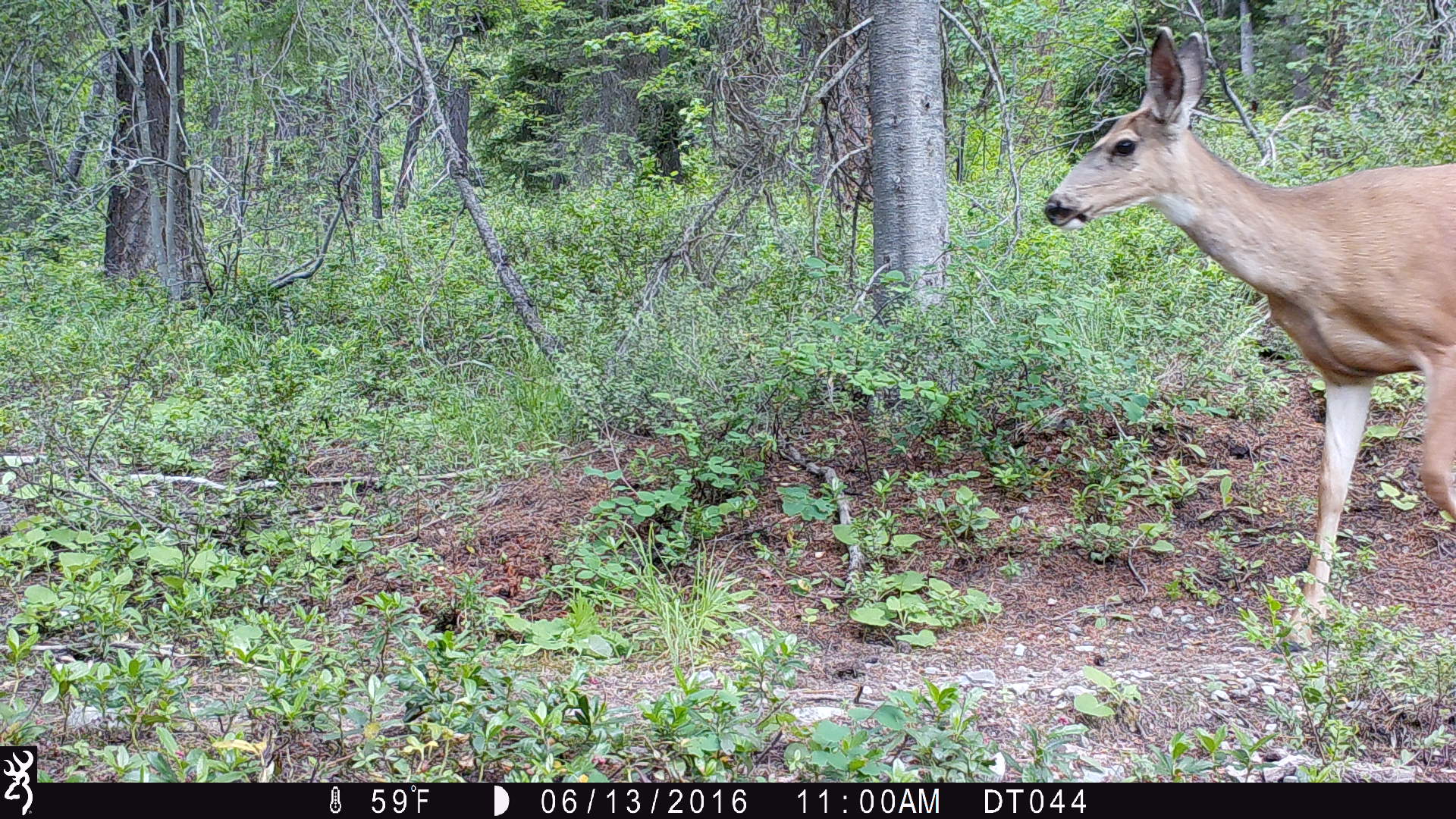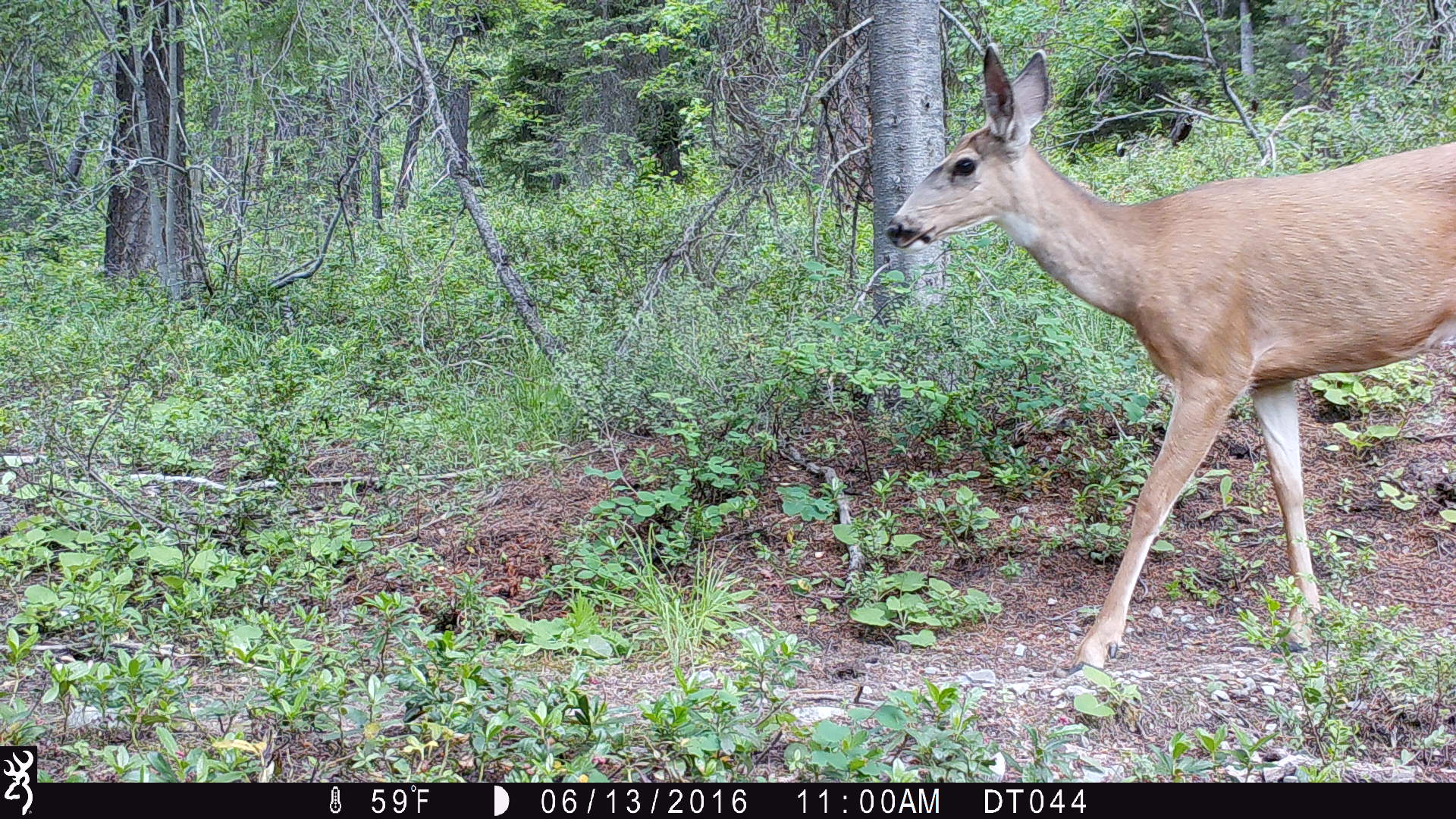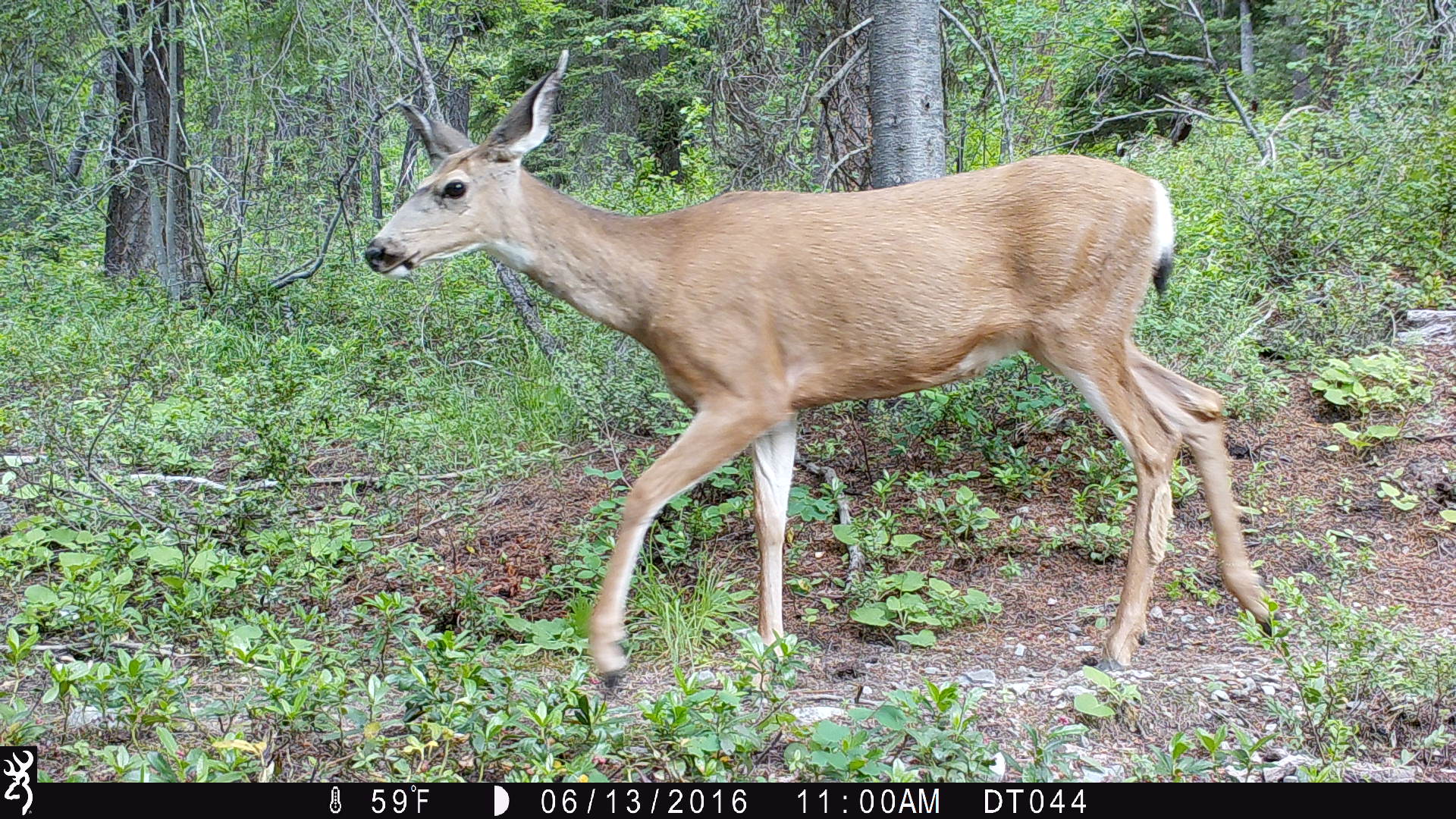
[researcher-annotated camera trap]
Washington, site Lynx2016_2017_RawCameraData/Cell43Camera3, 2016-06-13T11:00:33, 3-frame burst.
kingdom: Animalia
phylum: Chordata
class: Mammalia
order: Artiodactyla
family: Cervidae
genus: Odocoileus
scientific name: Odocoileus hemionus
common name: mule deer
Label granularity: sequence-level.